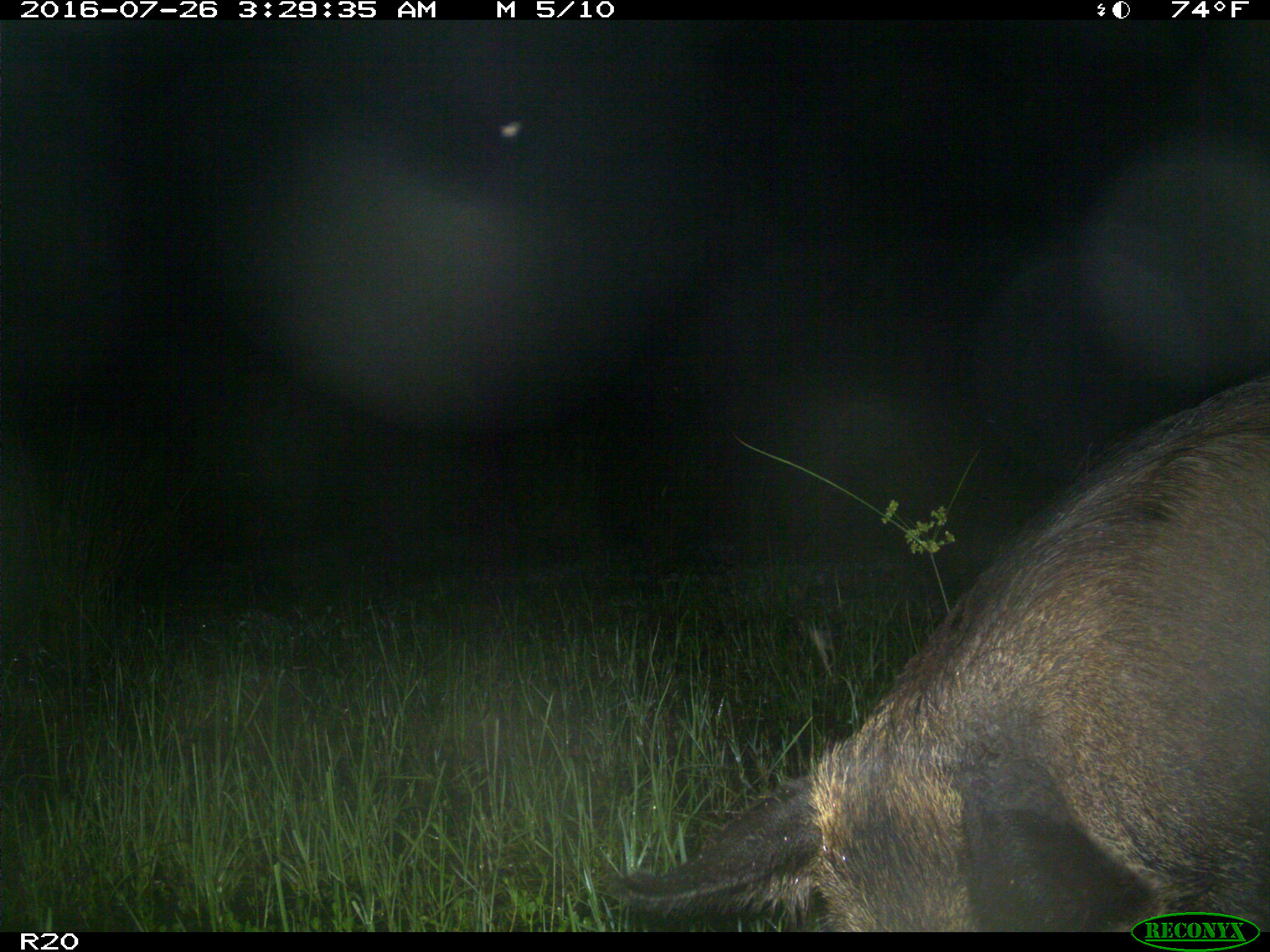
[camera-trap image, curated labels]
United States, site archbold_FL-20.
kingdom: Animalia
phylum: Chordata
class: Mammalia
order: Artiodactyla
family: Suidae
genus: Sus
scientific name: Sus scrofa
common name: wild boar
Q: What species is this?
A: Sus scrofa (wild boar).